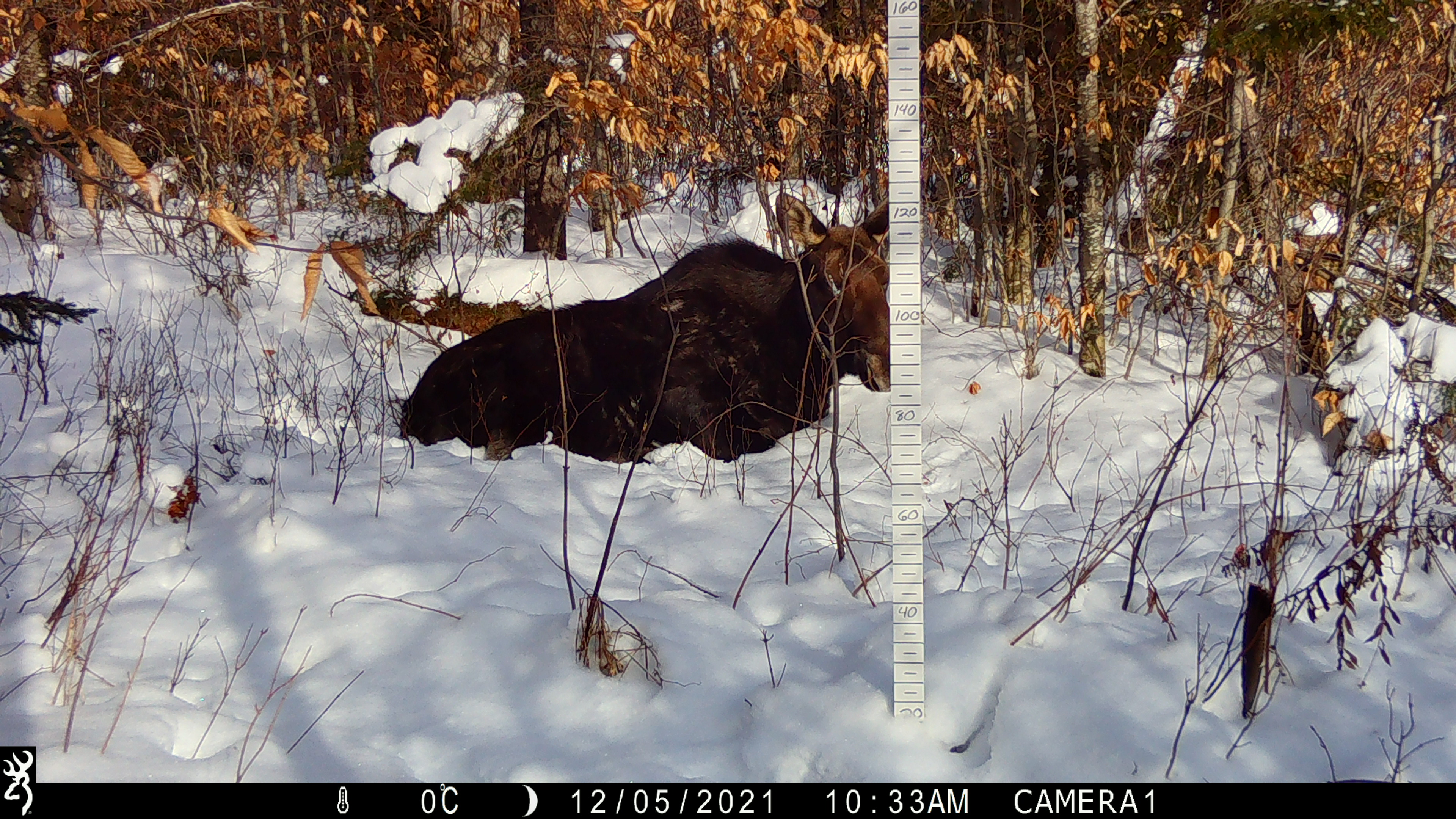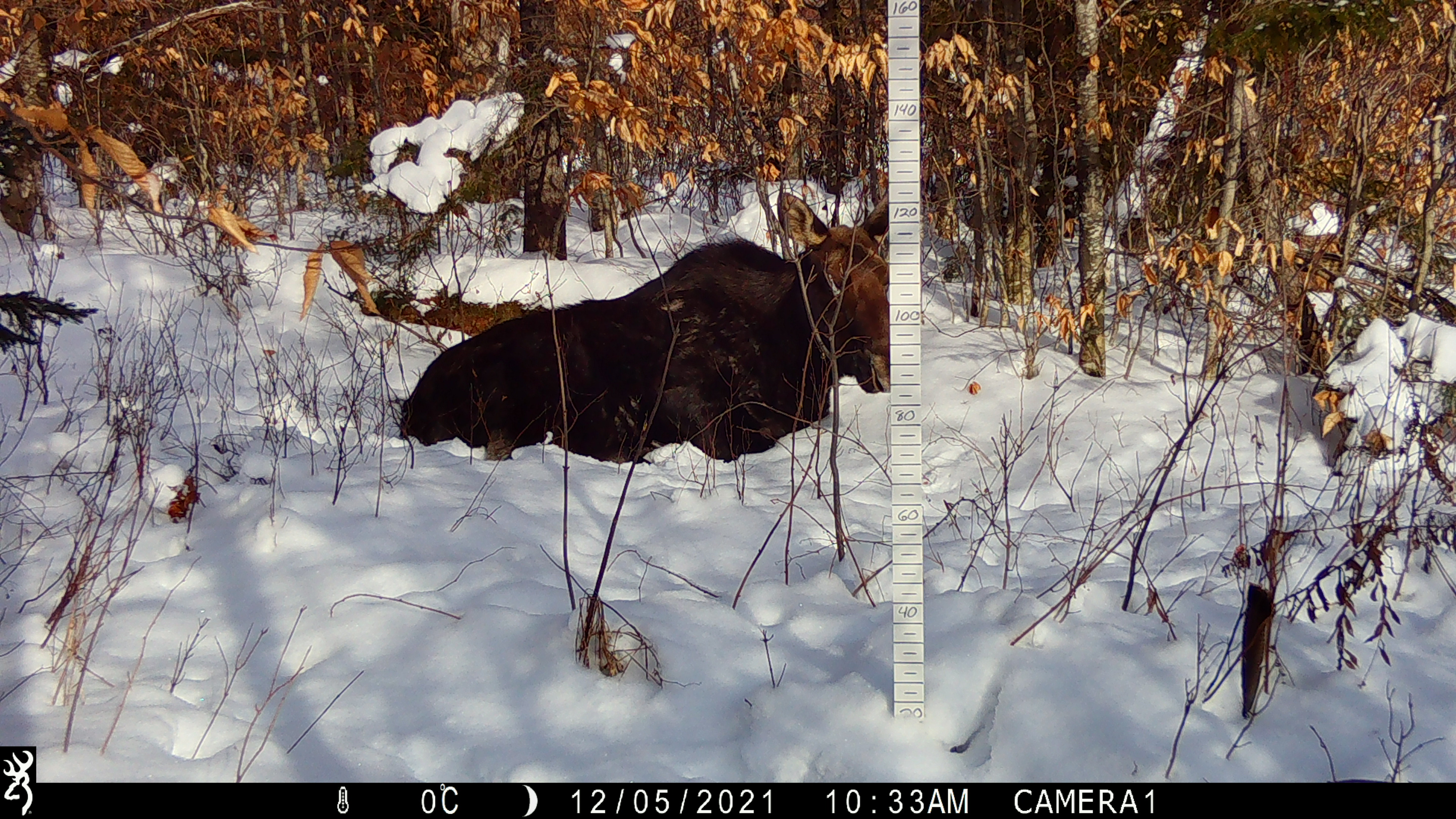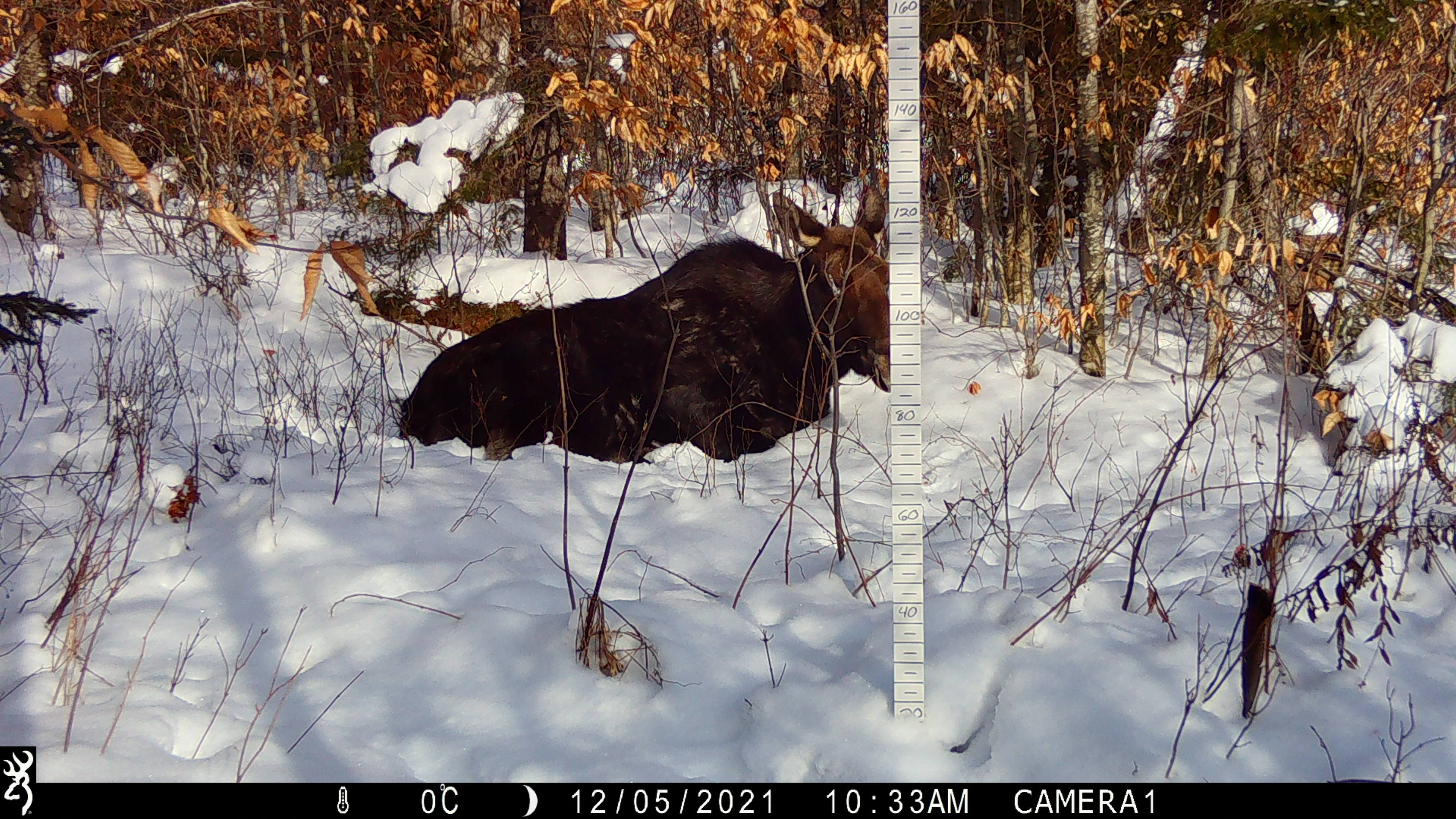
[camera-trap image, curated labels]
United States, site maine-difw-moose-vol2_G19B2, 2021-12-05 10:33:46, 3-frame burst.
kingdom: Animalia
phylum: Chordata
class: Mammalia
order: Artiodactyla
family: Cervidae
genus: Alces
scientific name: Alces alces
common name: moose